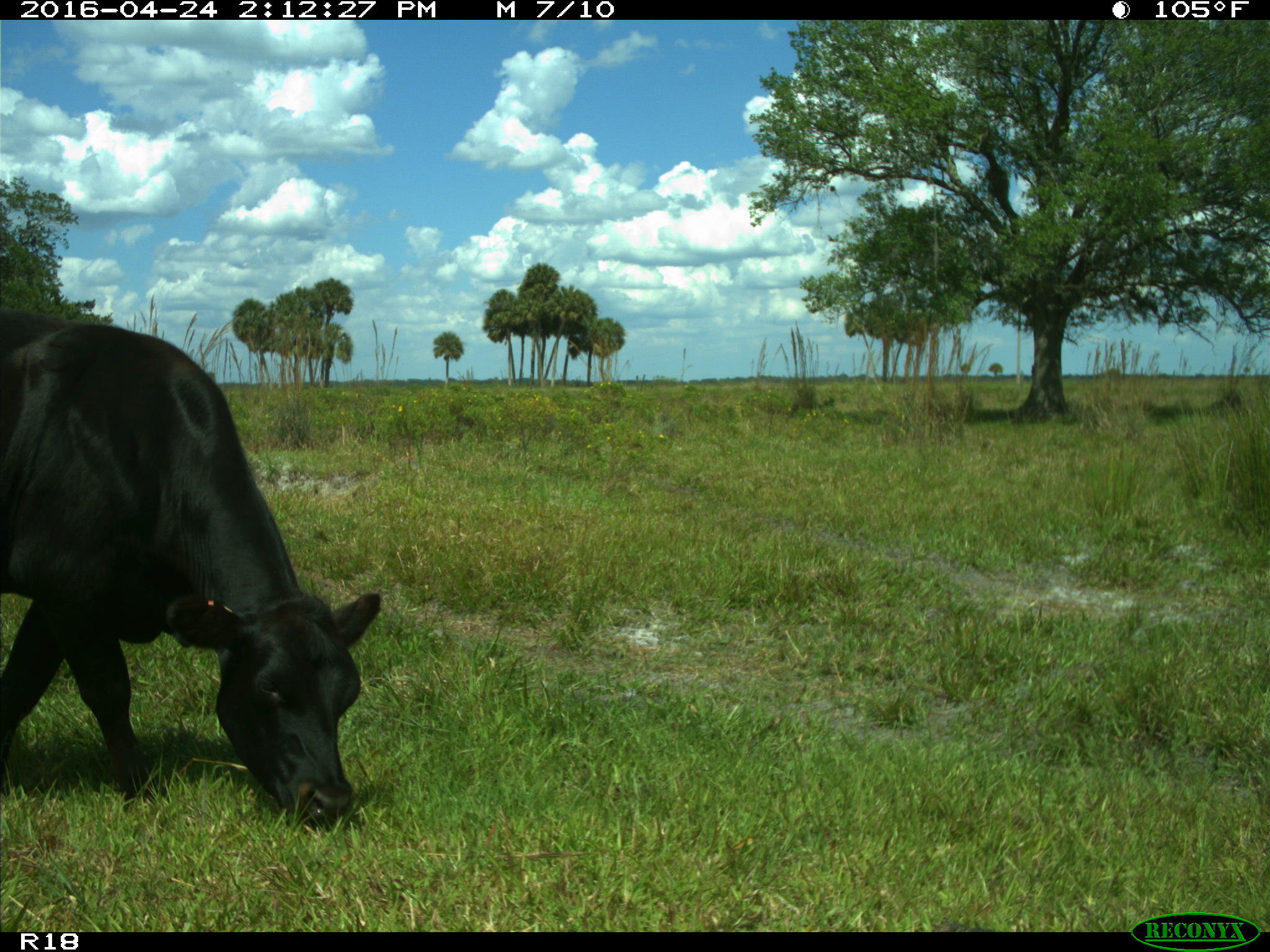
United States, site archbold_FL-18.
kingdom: Animalia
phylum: Chordata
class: Mammalia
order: Artiodactyla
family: Bovidae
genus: Bos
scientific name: Bos taurus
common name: domestic cow